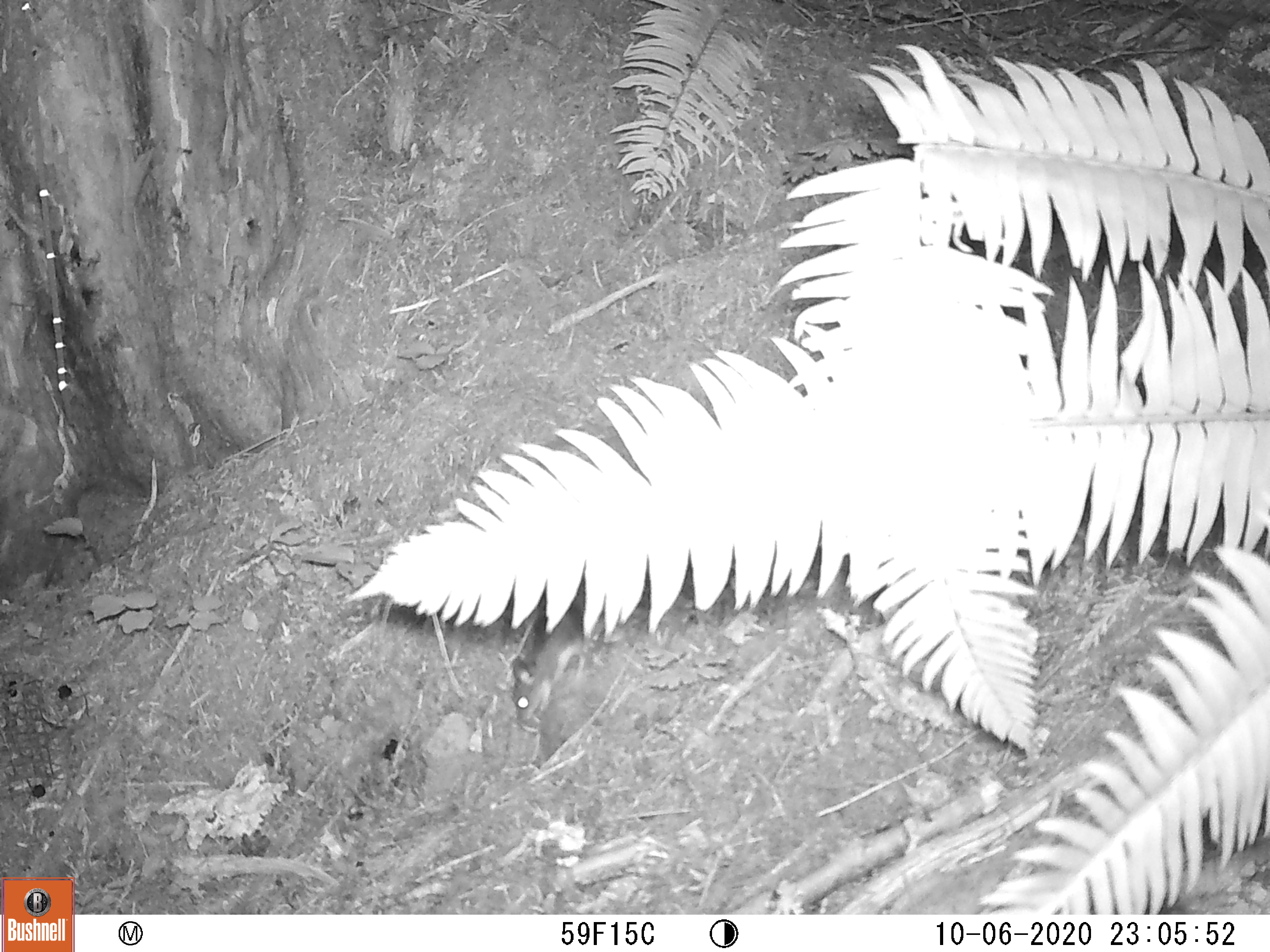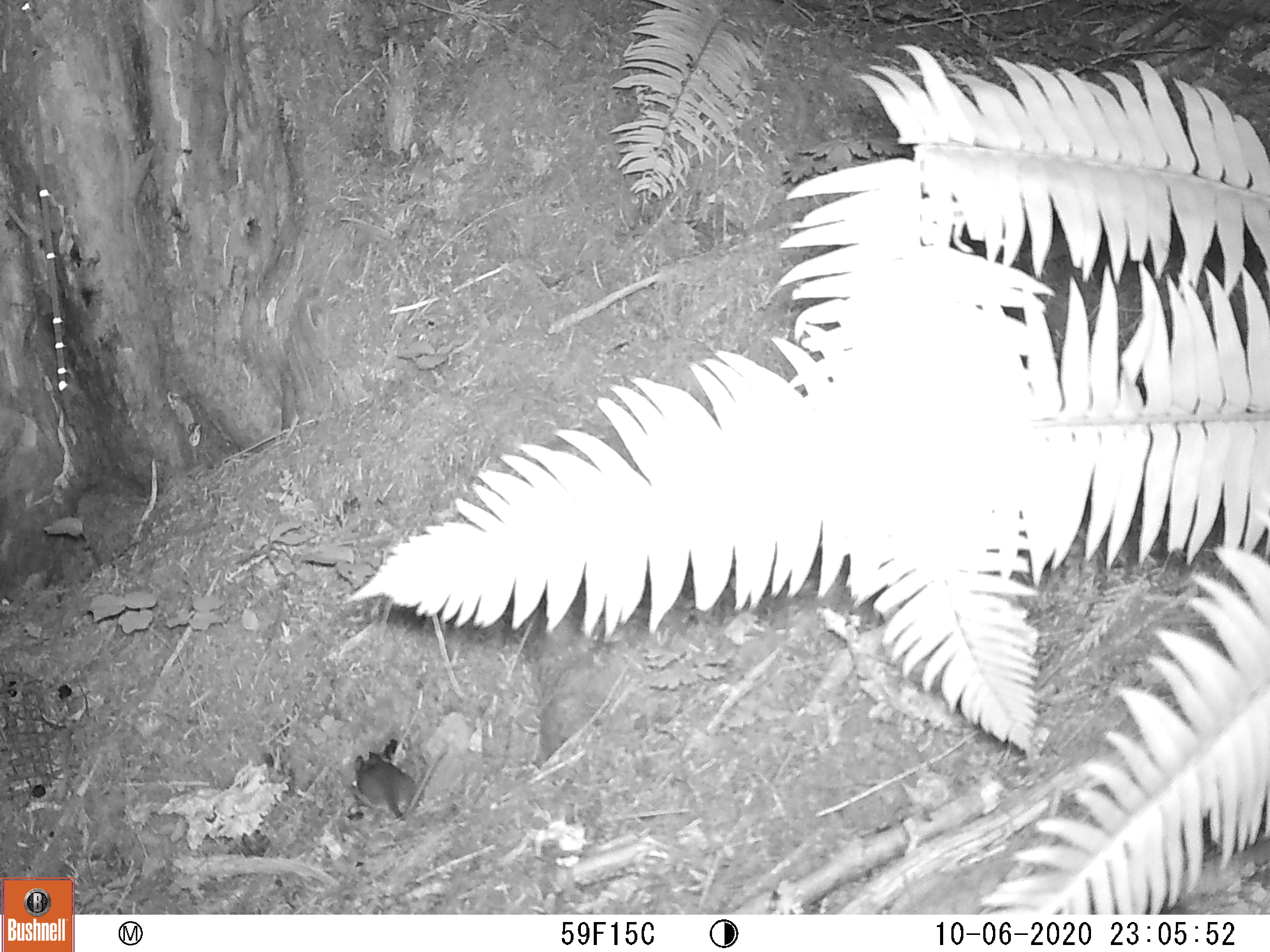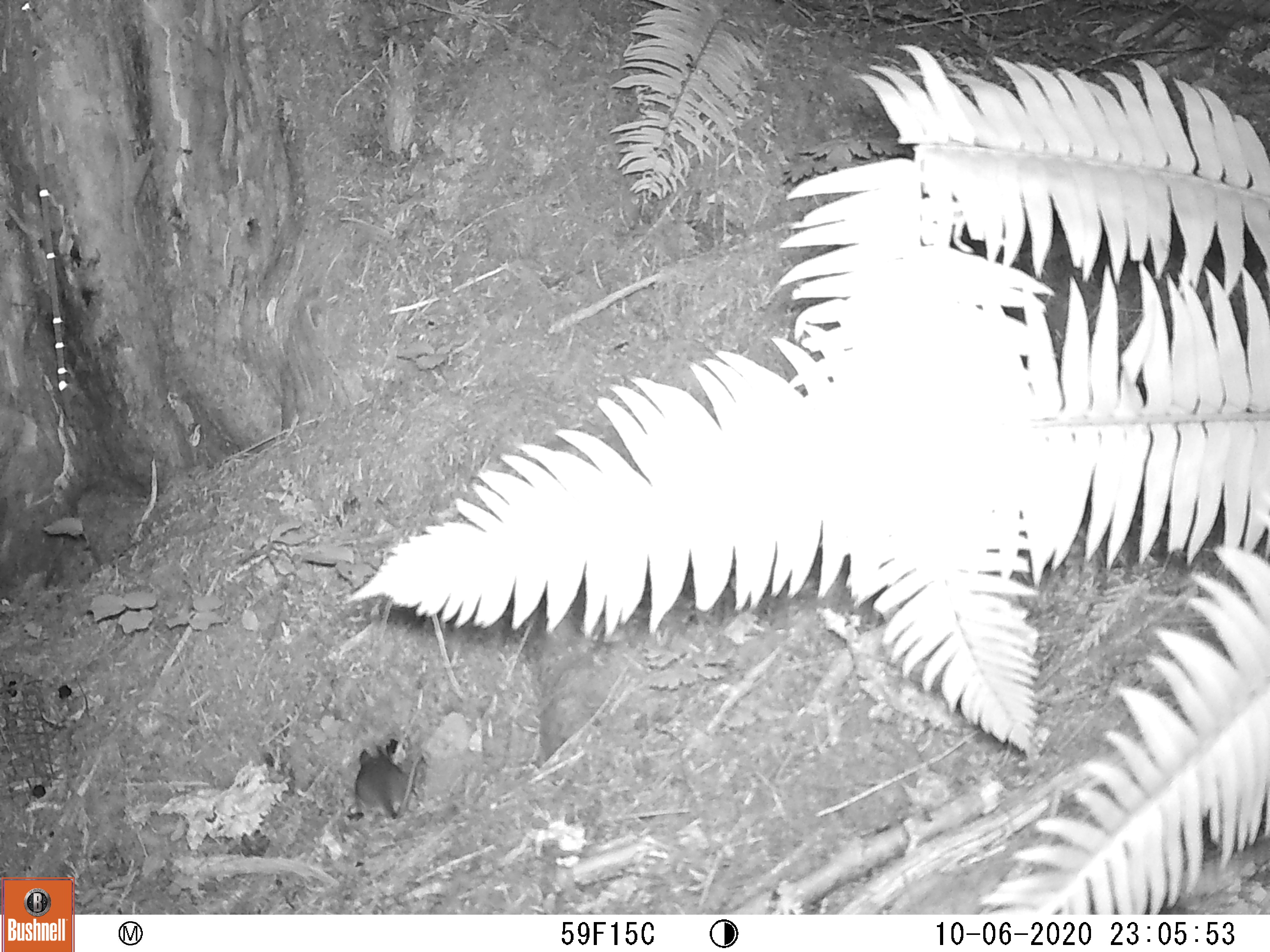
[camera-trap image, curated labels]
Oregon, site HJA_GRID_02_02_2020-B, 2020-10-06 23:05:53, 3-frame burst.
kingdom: Animalia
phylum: Chordata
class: Mammalia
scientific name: Mammalia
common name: small mammal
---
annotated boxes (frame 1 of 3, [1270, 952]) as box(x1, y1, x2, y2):
small mammal: box(487, 601, 605, 744)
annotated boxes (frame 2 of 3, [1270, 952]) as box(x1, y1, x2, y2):
small mammal: box(344, 750, 429, 825)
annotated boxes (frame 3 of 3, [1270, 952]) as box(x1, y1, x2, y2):
small mammal: box(350, 740, 422, 835)